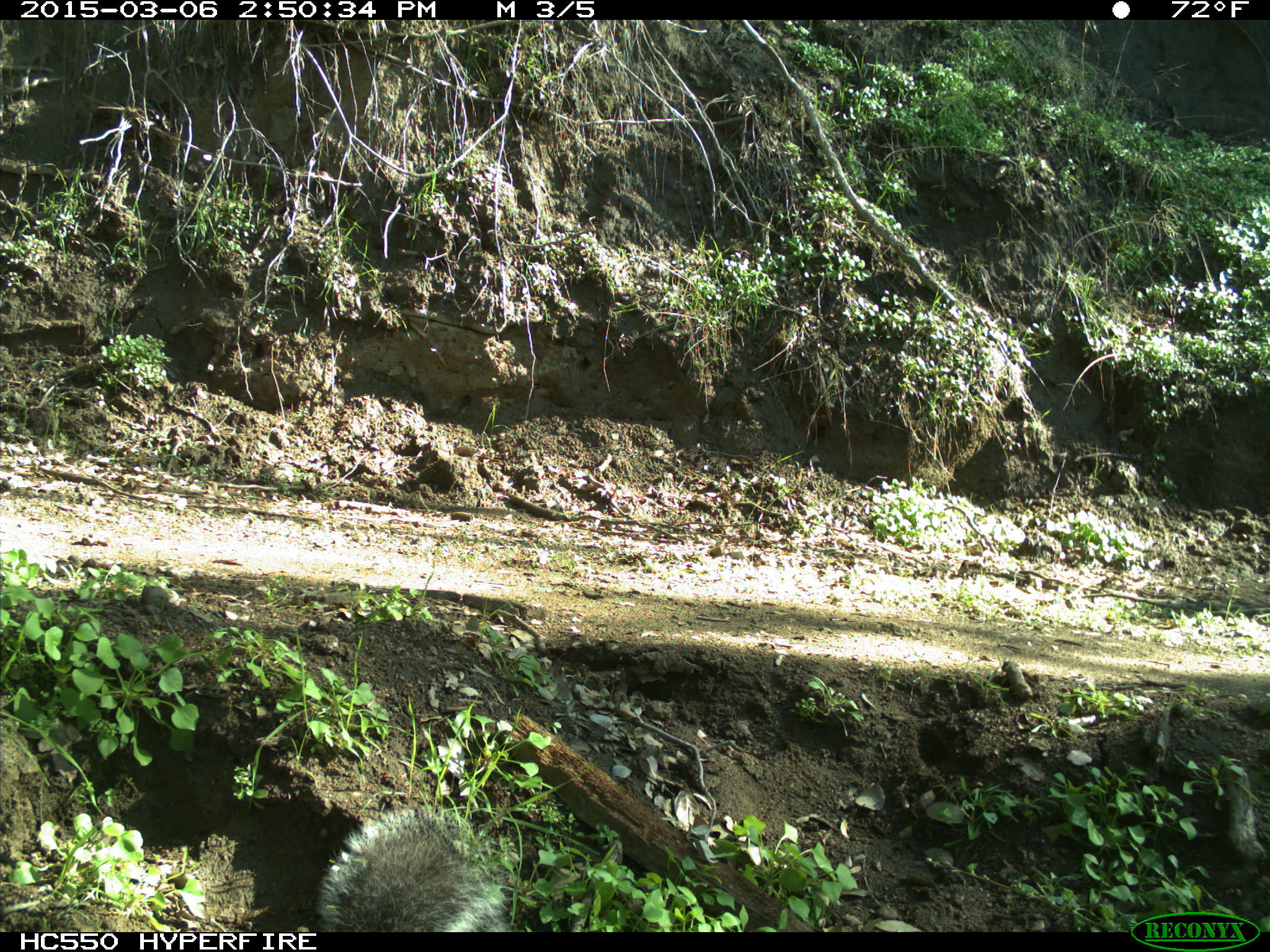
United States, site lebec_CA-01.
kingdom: Animalia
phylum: Chordata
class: Mammalia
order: Rodentia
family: Sciuridae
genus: Sciurus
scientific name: Sciurus carolinensis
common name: eastern gray squirrel